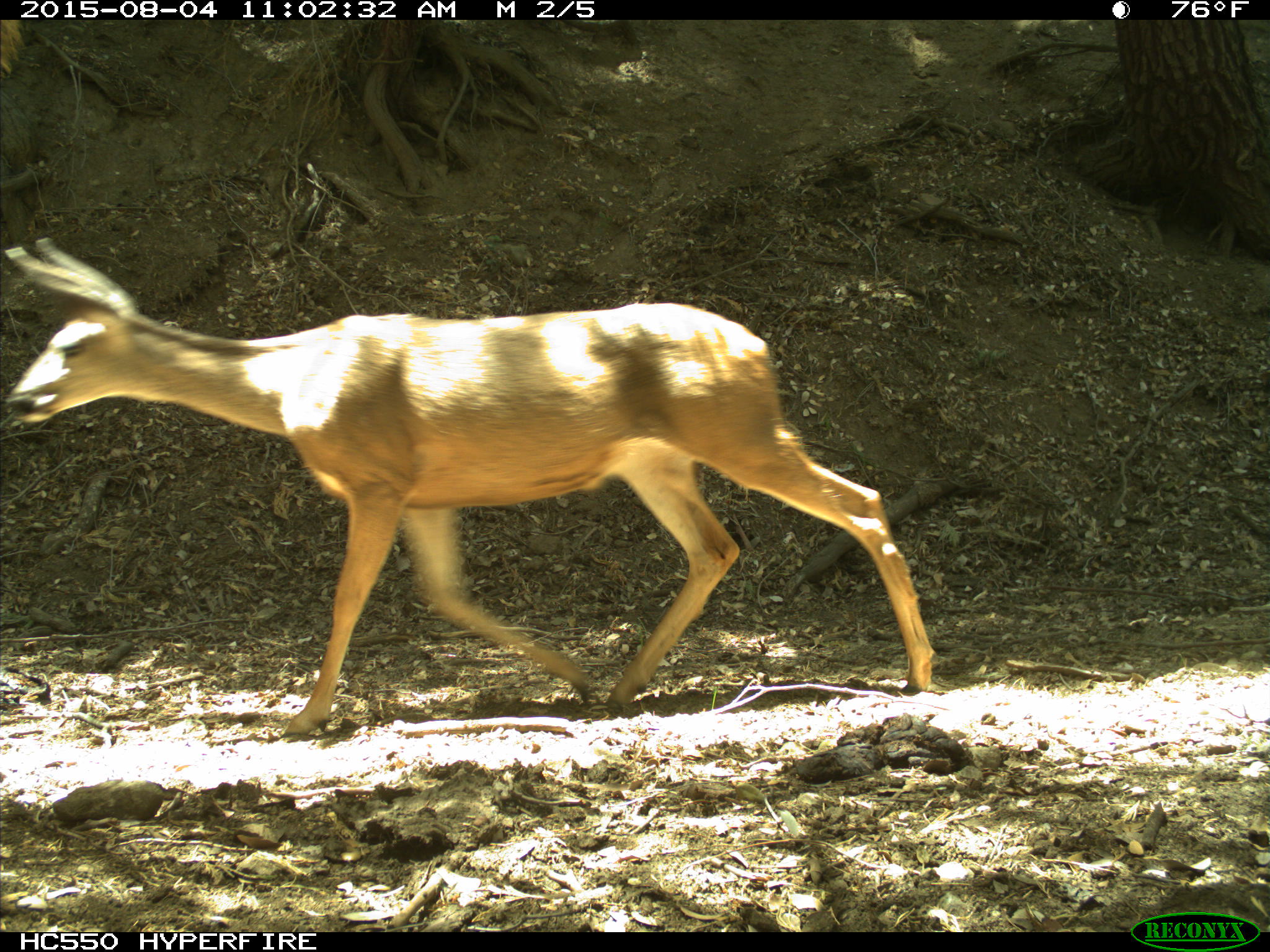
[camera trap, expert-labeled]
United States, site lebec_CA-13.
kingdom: Animalia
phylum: Chordata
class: Mammalia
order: Artiodactyla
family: Cervidae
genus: Odocoileus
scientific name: Odocoileus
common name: deer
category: unidentified deer